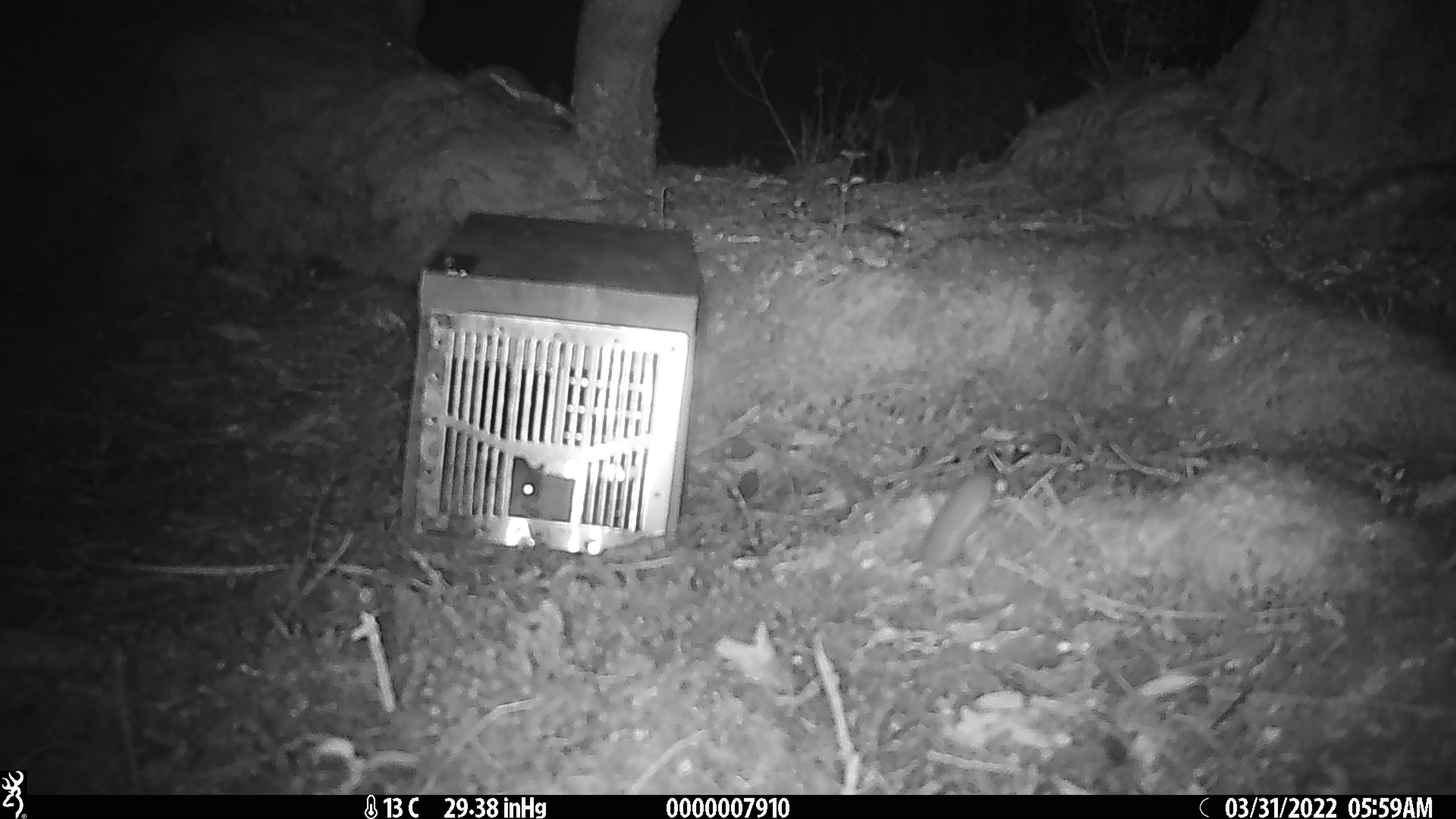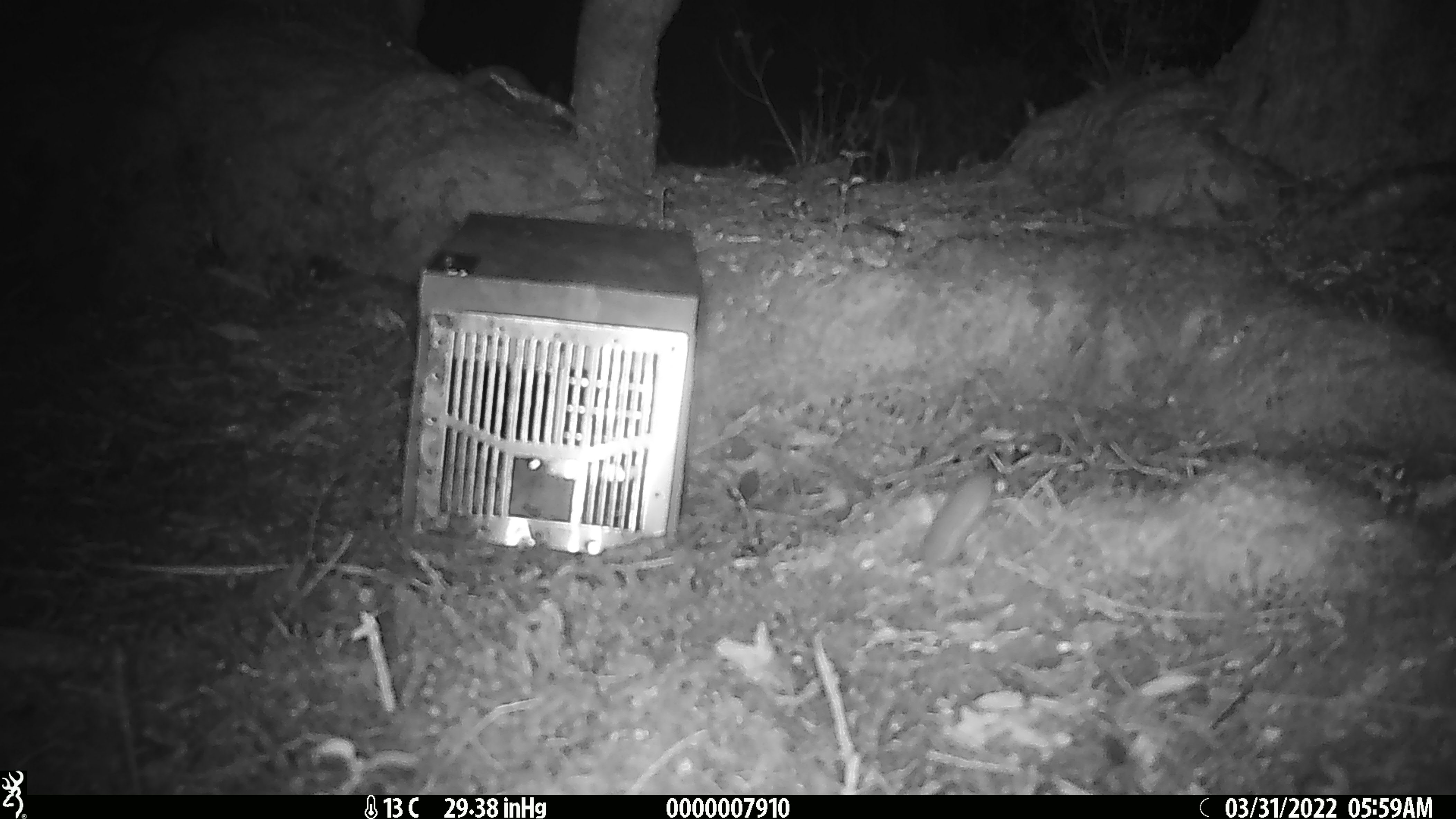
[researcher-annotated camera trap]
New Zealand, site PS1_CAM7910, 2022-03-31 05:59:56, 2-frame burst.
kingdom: Animalia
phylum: Chordata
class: Mammalia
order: Rodentia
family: Muridae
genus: Mus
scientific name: Mus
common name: mouse